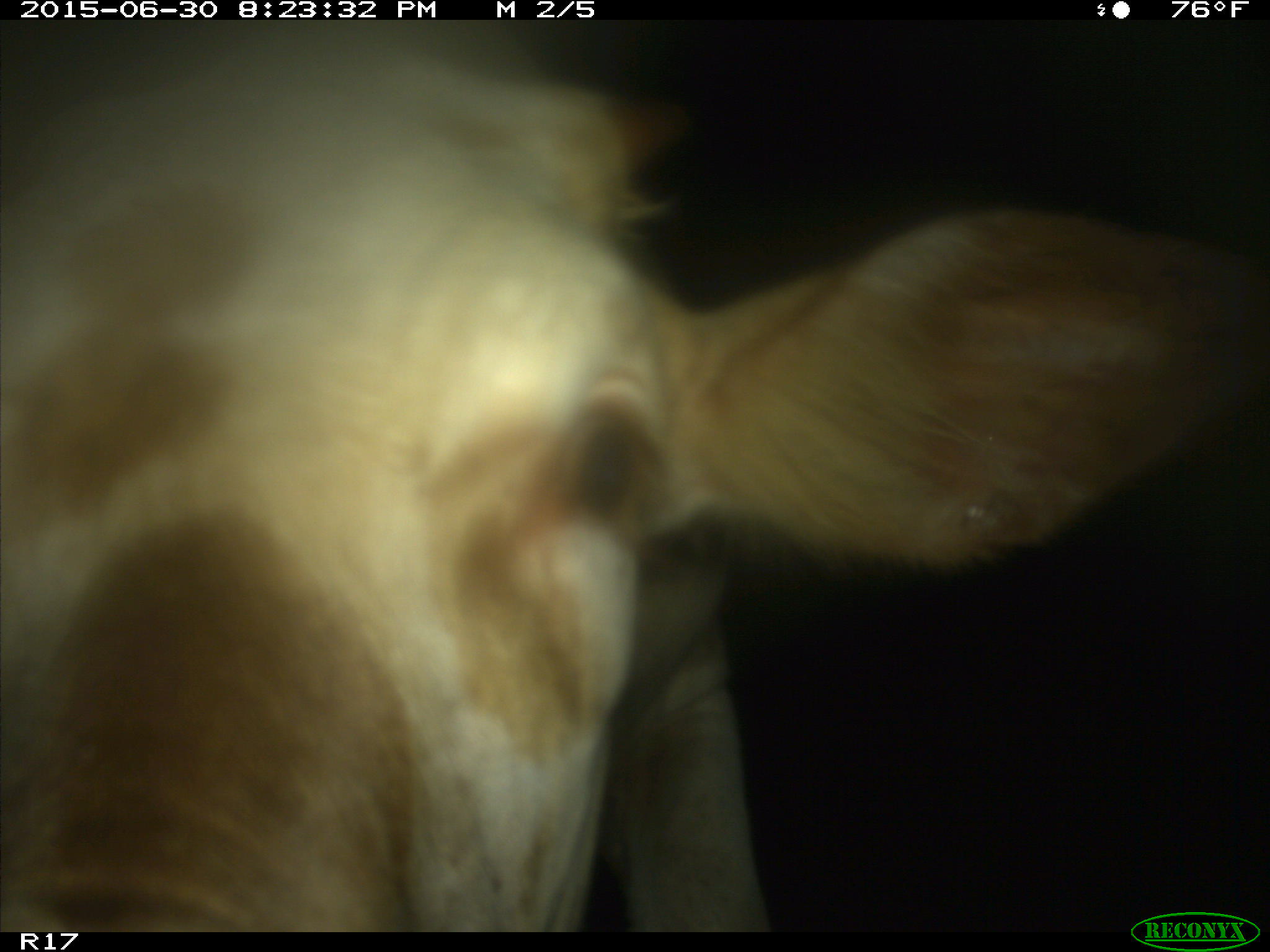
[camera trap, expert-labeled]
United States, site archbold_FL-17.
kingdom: Animalia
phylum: Chordata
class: Mammalia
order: Artiodactyla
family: Bovidae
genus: Bos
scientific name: Bos taurus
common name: domestic cow